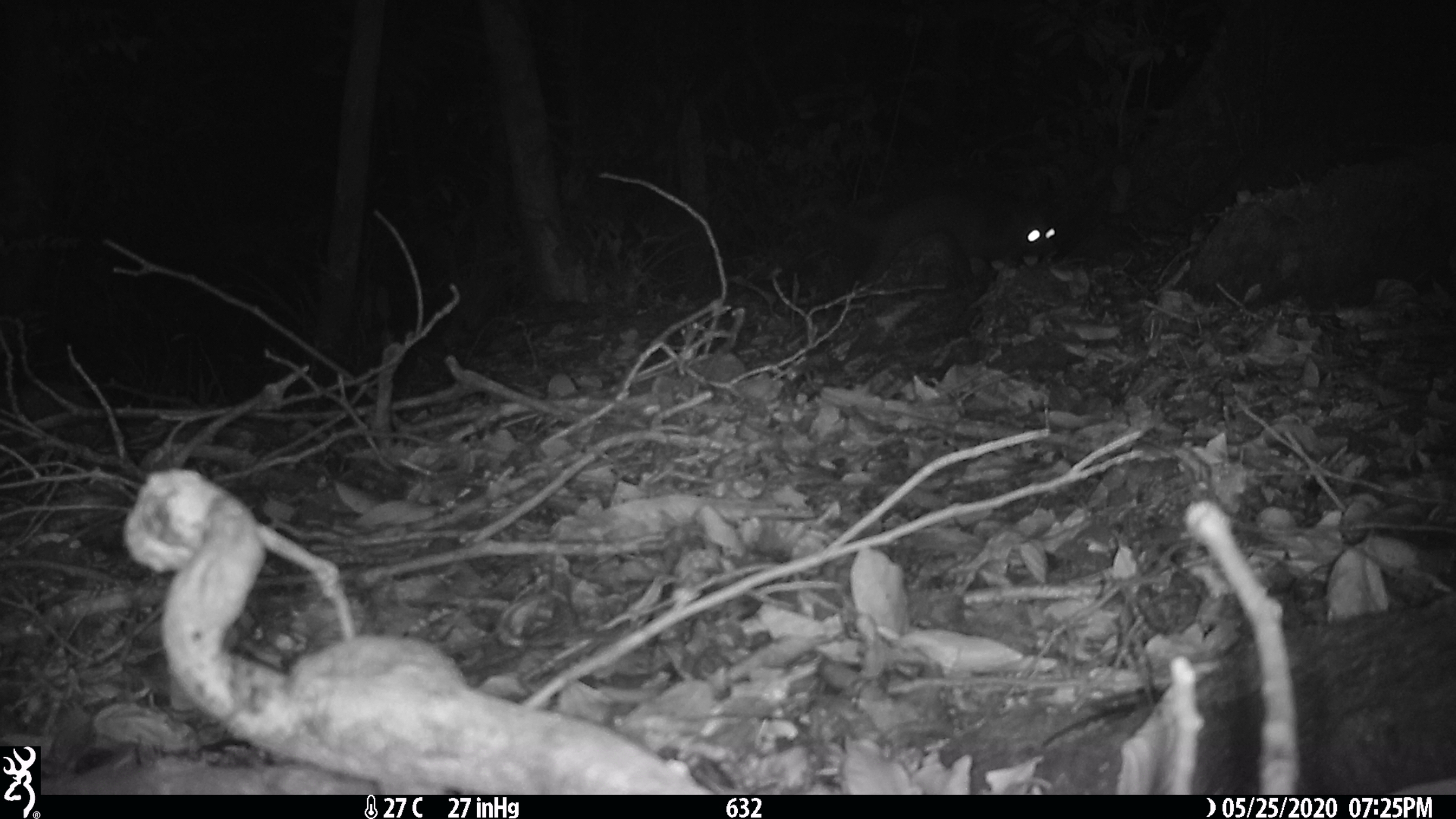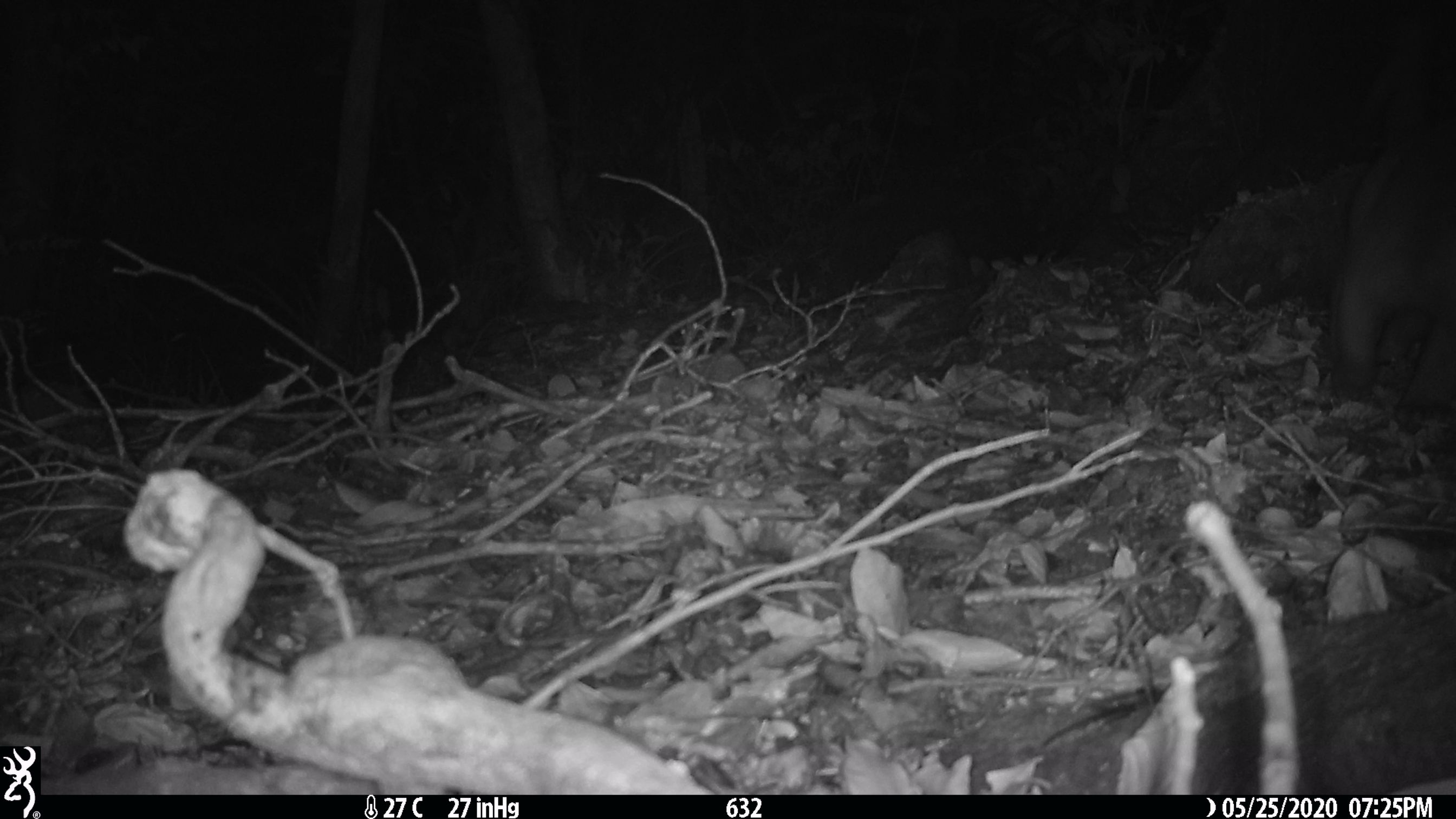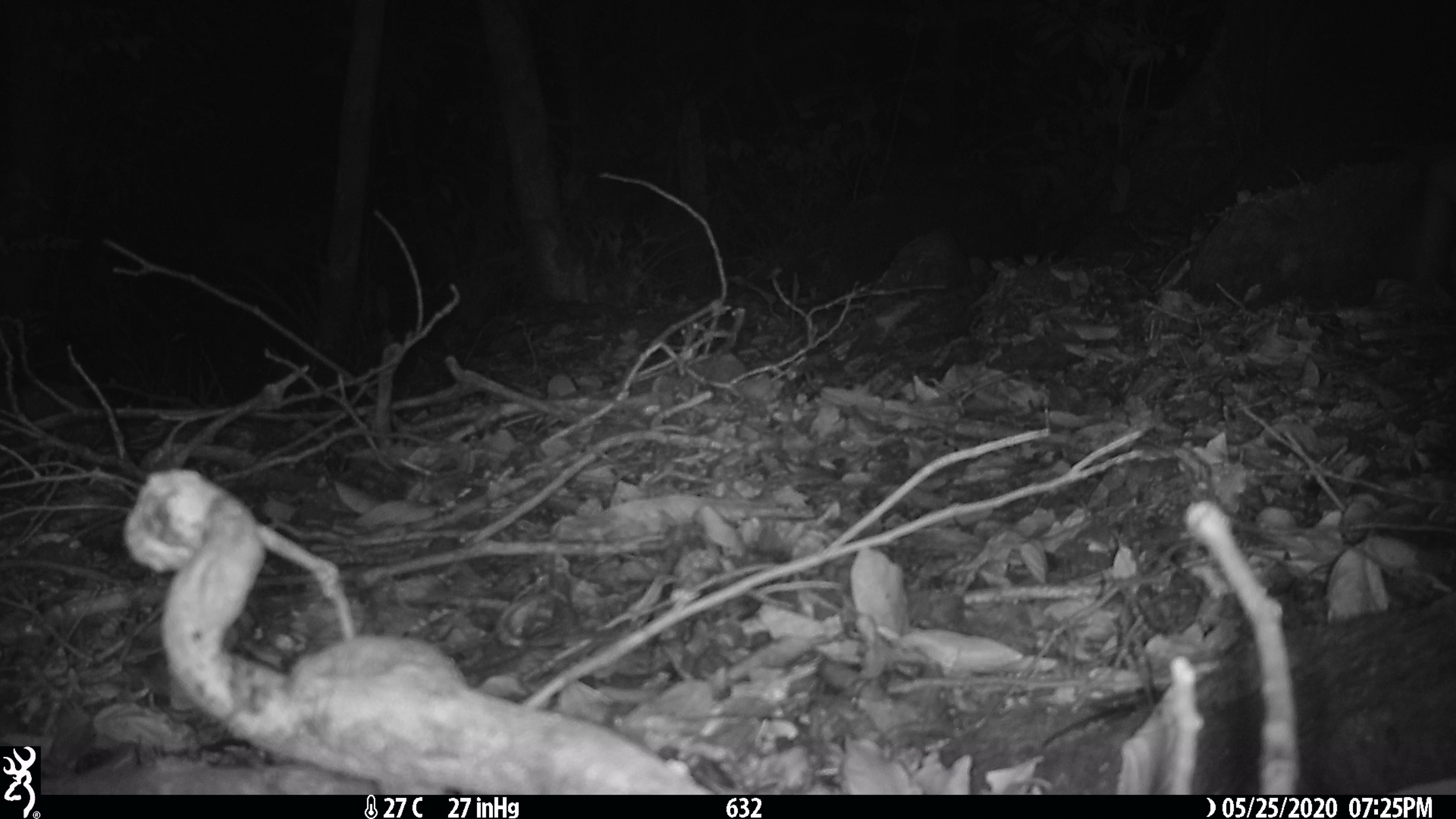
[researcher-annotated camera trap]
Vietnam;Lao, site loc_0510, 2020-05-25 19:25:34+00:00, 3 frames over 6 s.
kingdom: Animalia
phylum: Chordata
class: Mammalia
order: Carnivora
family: Mustelidae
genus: Melogale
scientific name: Melogale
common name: ferret badger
Ferret badger (Melogale). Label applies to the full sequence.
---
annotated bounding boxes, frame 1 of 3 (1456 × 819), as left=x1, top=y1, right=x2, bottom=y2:
ferret badger: left=808, top=192, right=1058, bottom=285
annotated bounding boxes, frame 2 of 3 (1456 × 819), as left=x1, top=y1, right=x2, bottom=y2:
ferret badger: left=1324, top=26, right=1454, bottom=419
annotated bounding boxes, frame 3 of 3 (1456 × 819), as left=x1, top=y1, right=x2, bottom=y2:
ferret badger: left=1038, top=589, right=1455, bottom=793